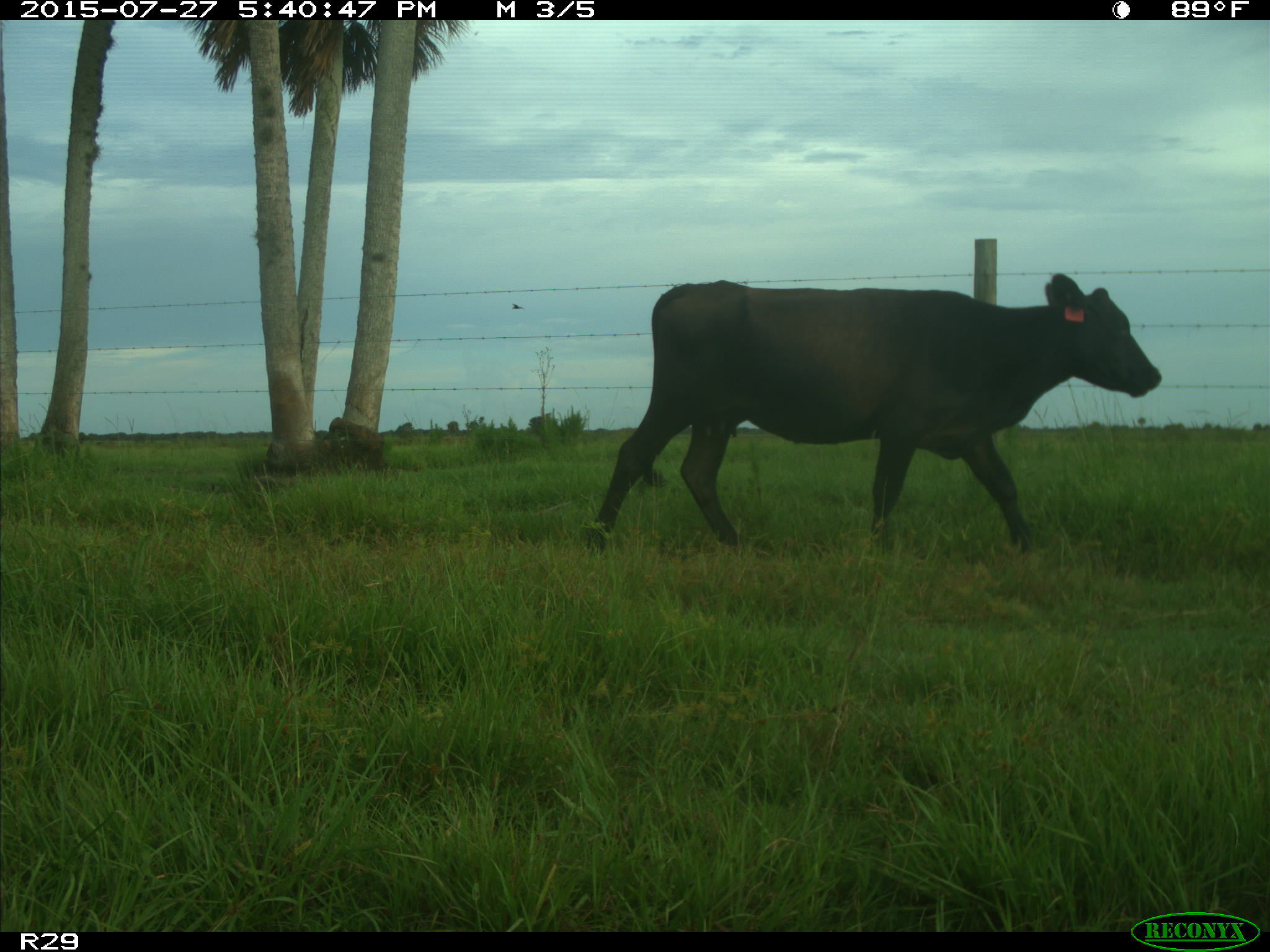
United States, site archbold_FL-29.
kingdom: Animalia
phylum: Chordata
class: Mammalia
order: Artiodactyla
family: Bovidae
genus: Bos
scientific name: Bos taurus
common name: domestic cow